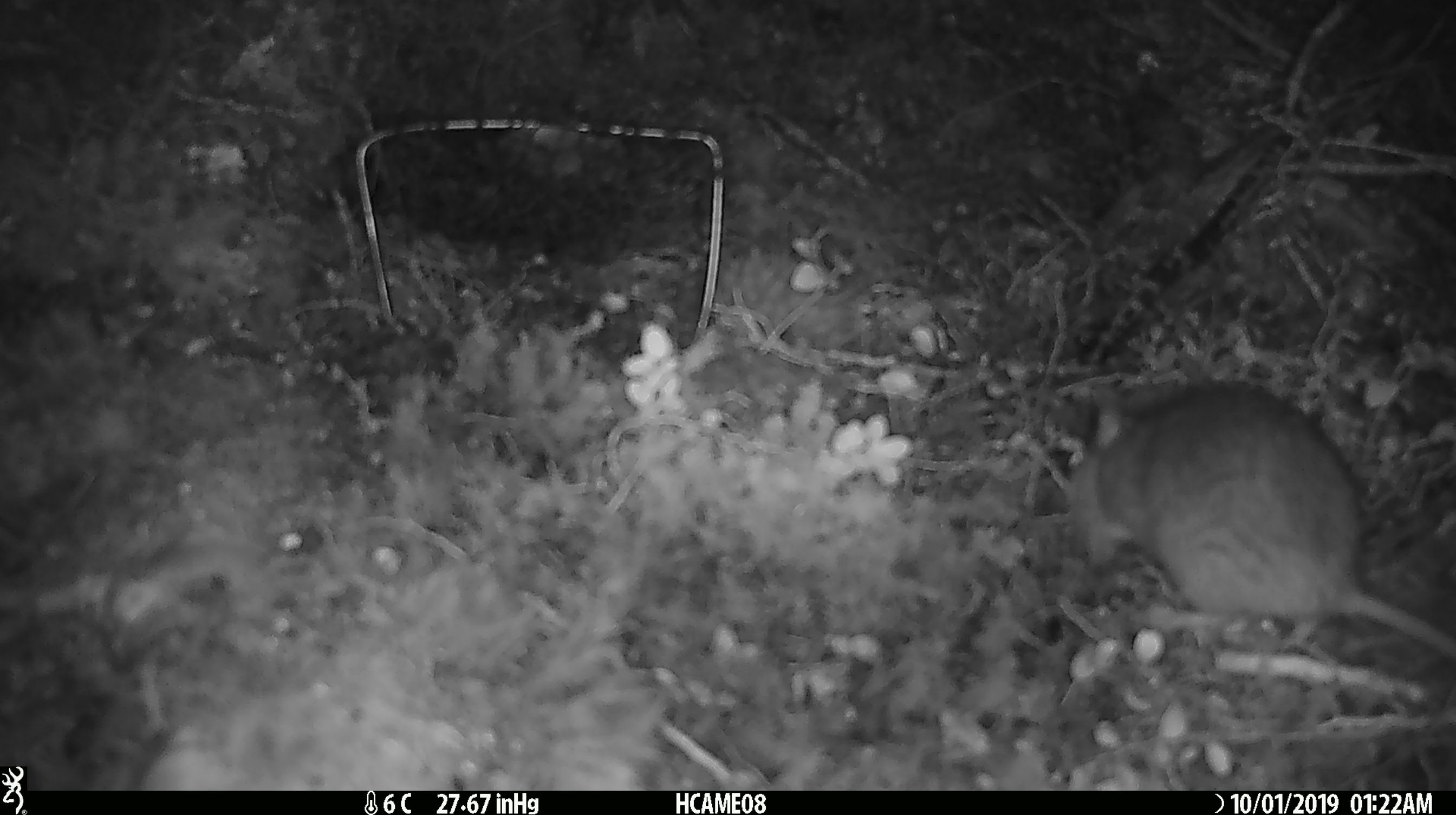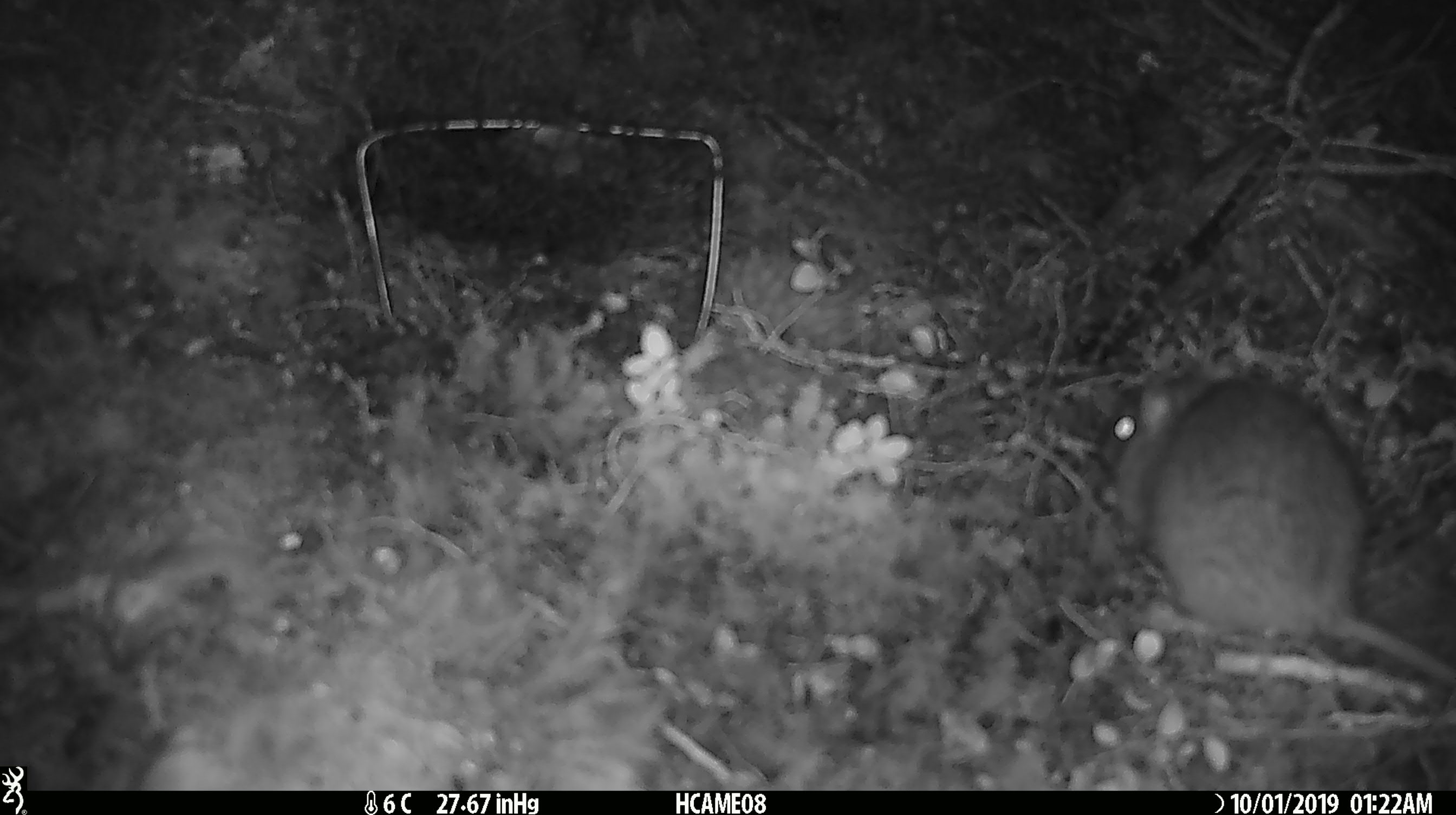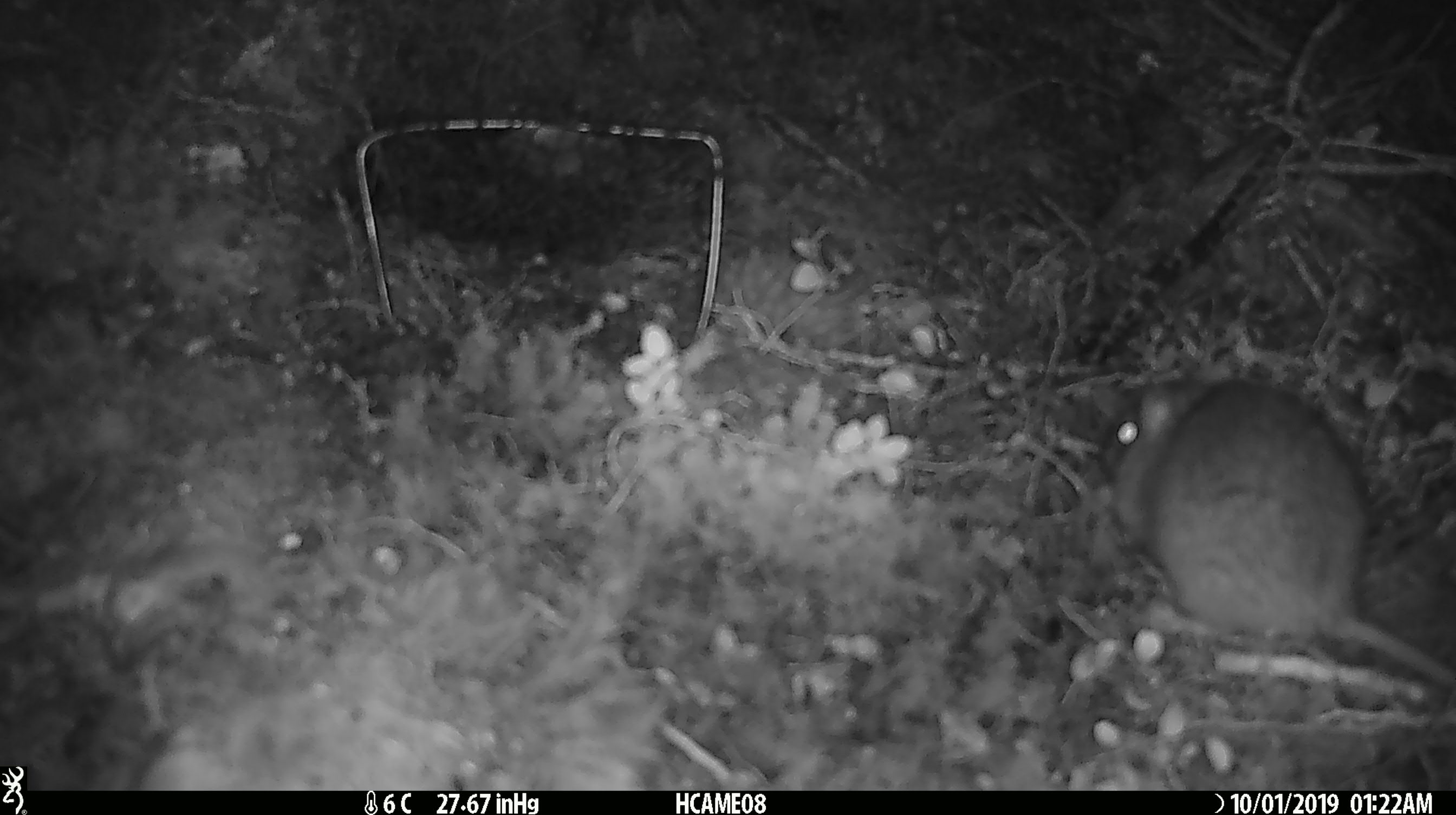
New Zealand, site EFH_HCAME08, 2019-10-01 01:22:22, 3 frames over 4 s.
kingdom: Animalia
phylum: Chordata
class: Mammalia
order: Rodentia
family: Muridae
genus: Rattus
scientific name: Rattus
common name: rat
Rat (Rattus).